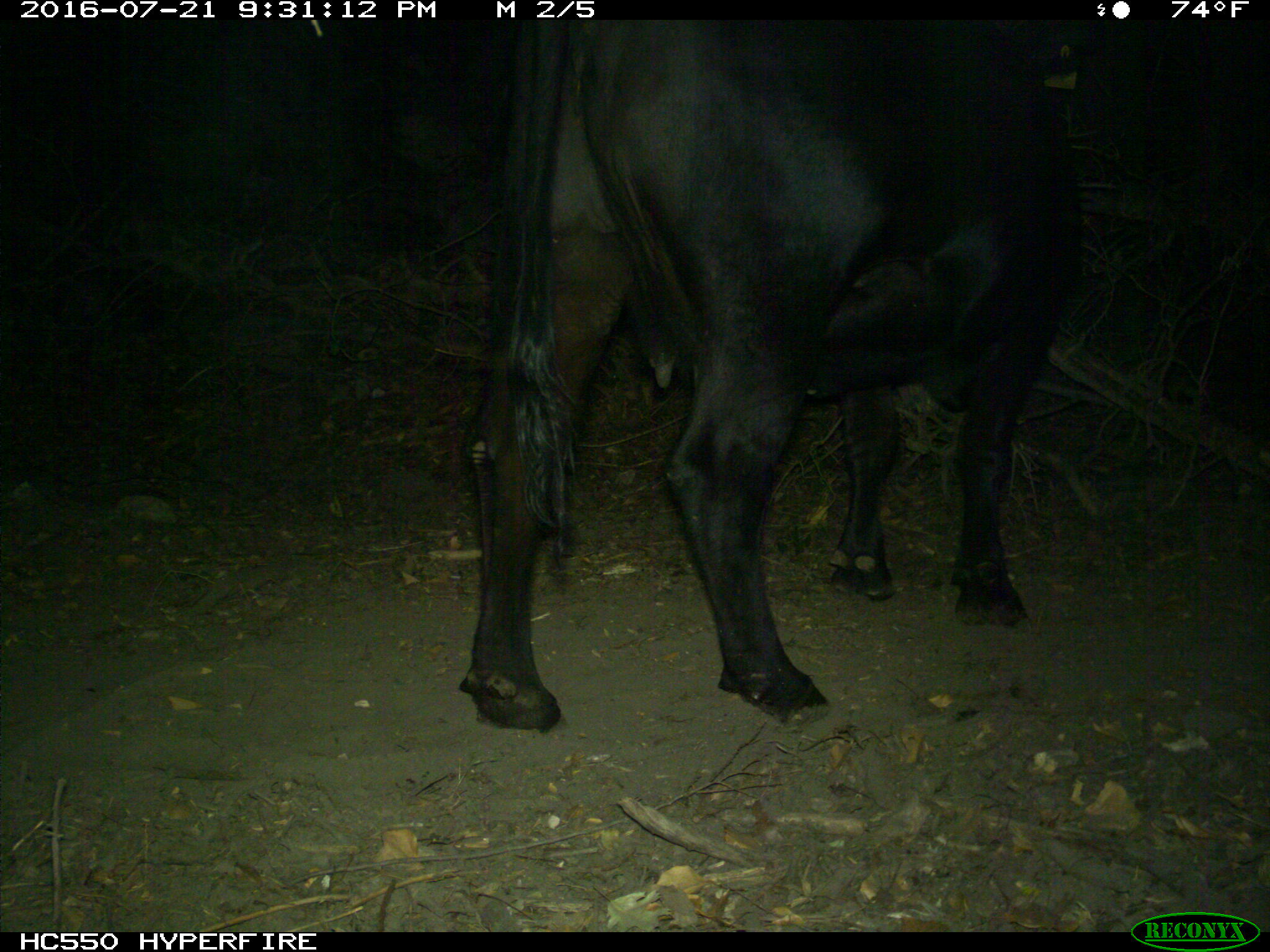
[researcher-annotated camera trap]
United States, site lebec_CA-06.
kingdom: Animalia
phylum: Chordata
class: Mammalia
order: Artiodactyla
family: Bovidae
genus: Bos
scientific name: Bos taurus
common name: domestic cow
Bos taurus (domestic cow).